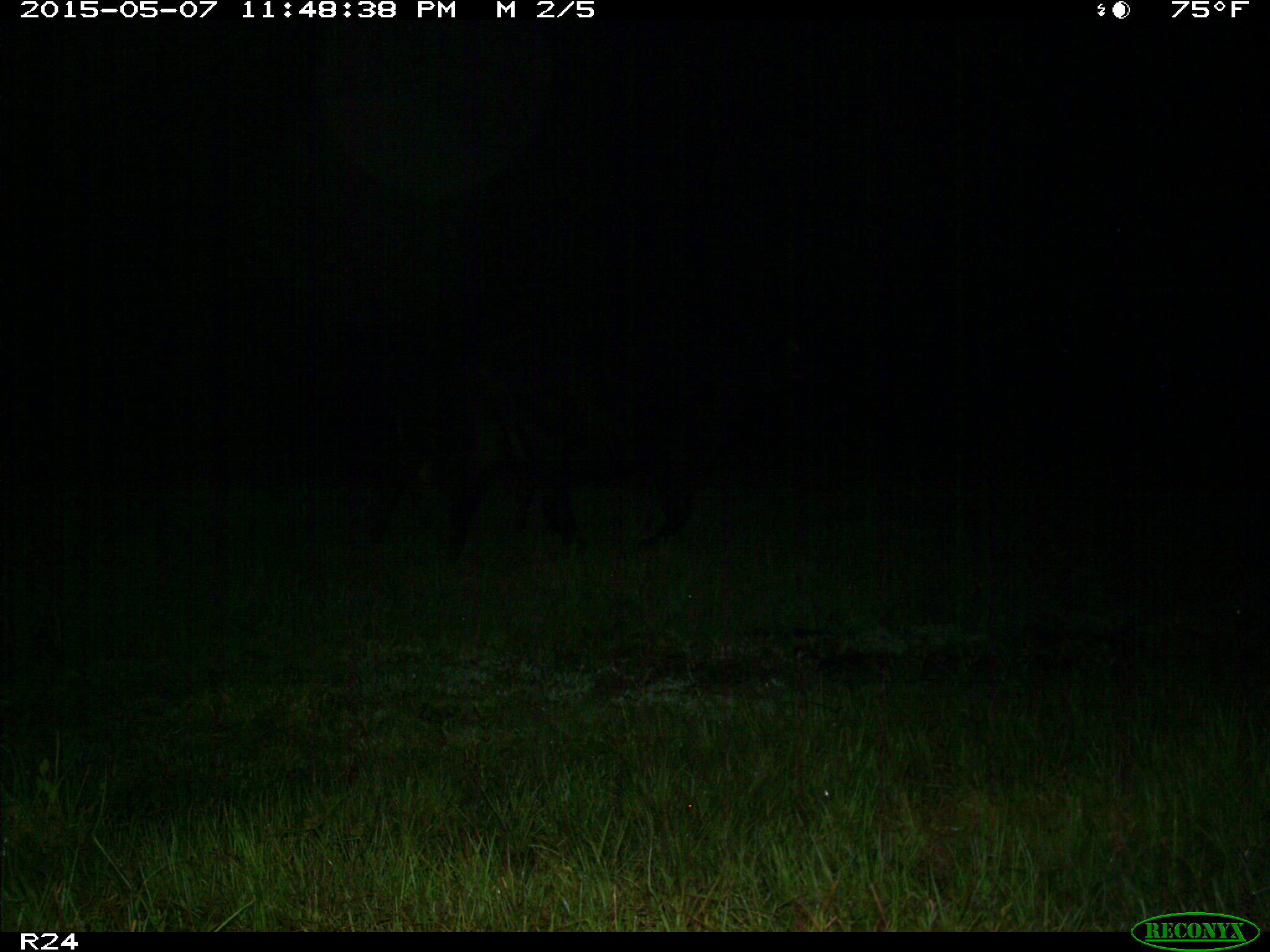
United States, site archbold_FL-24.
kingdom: Animalia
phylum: Chordata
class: Mammalia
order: Artiodactyla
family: Bovidae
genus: Bos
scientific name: Bos taurus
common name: domestic cow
Bos taurus (domestic cow).